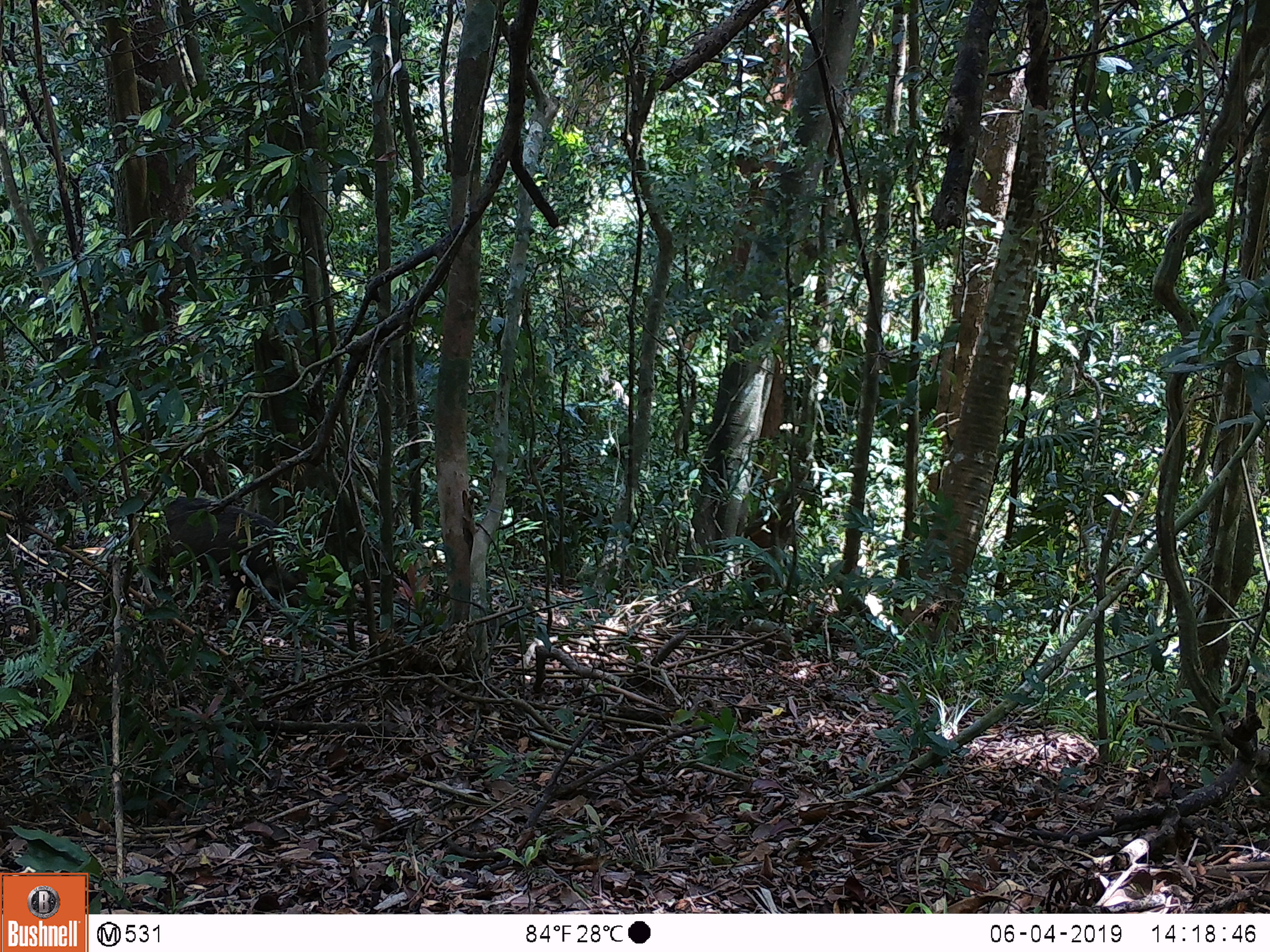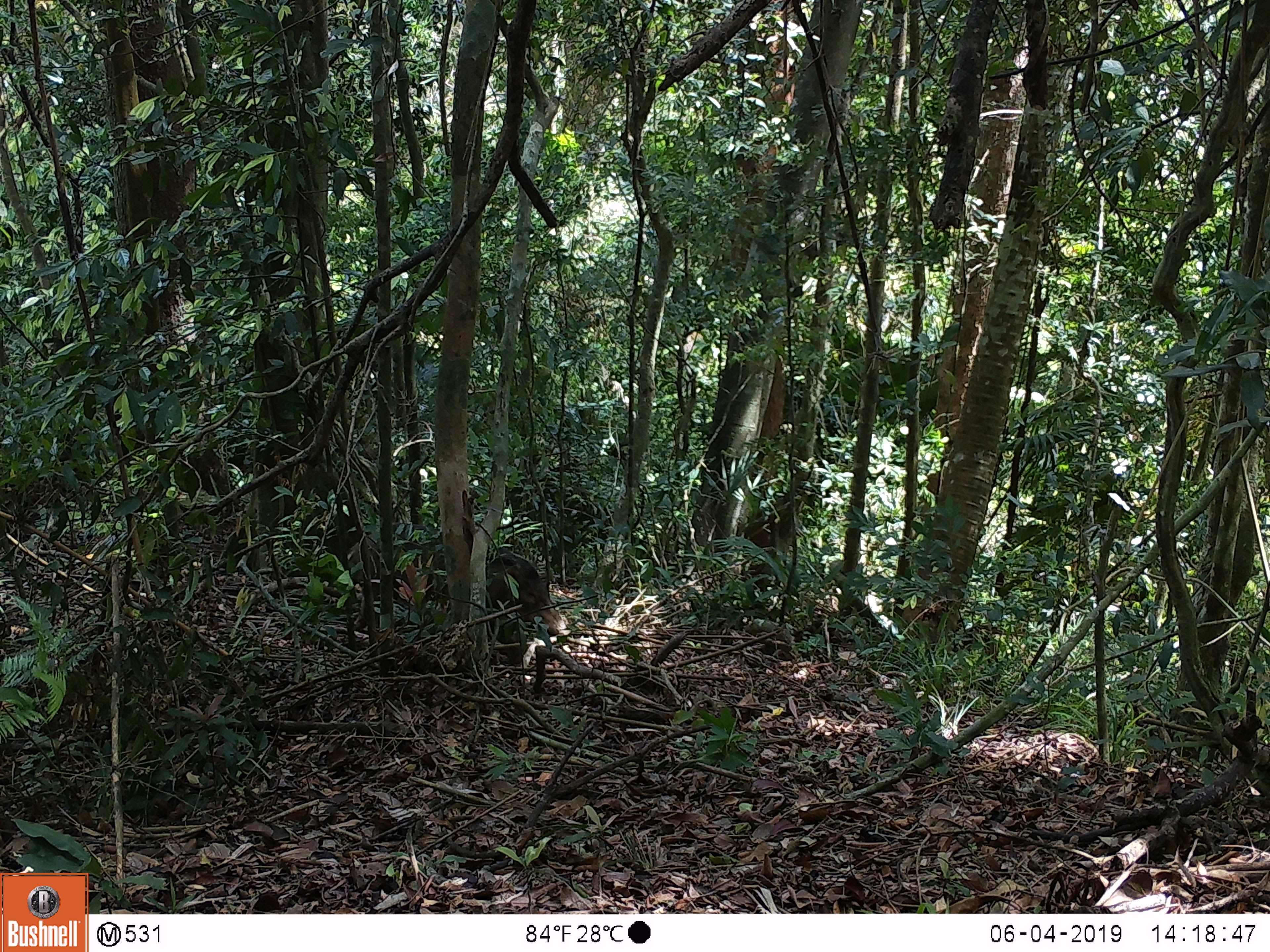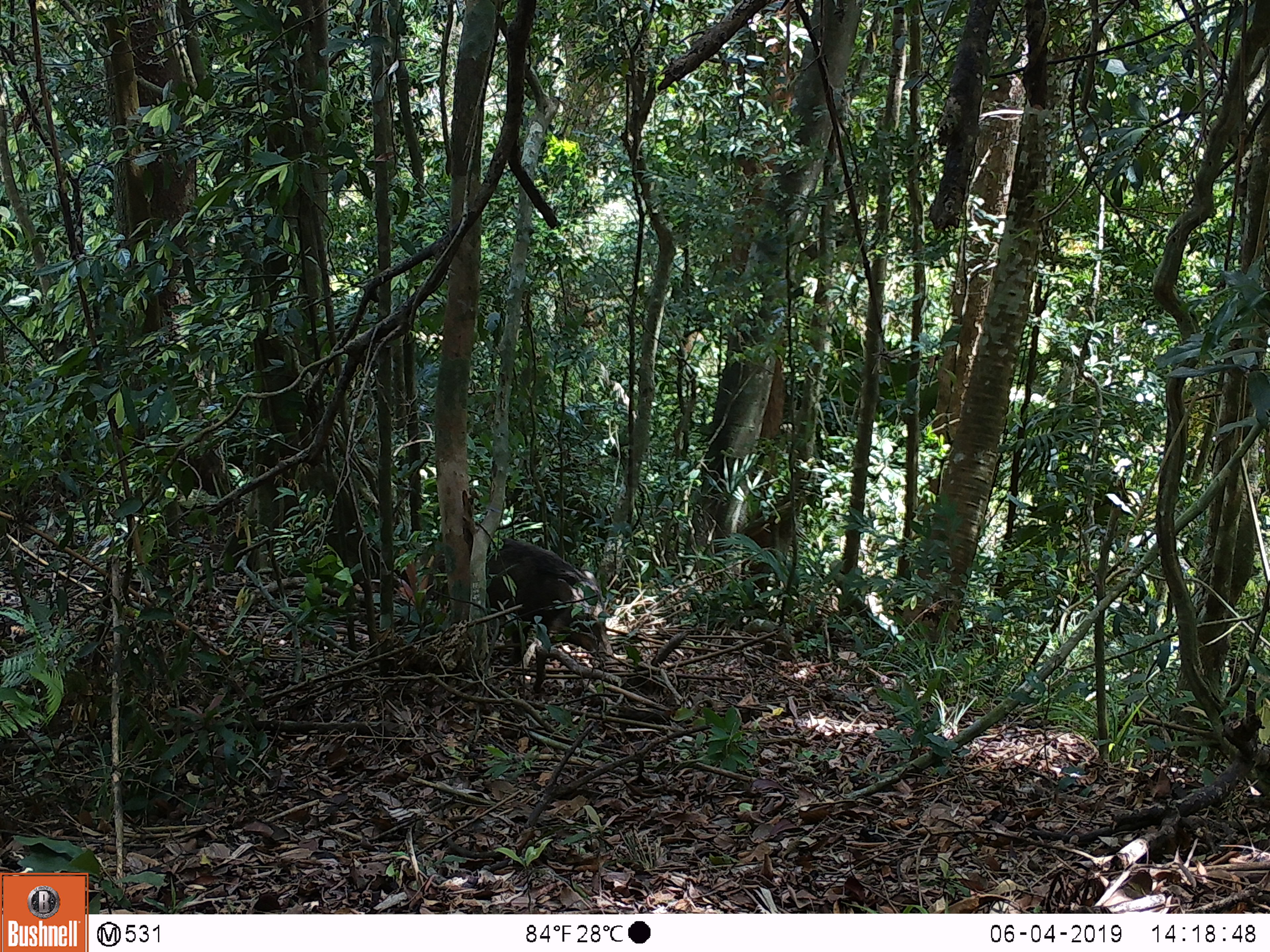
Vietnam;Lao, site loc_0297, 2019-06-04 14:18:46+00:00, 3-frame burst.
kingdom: Animalia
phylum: Chordata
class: Mammalia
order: Artiodactyla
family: Suidae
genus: Sus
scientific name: Sus scrofa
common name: eurasian wild pig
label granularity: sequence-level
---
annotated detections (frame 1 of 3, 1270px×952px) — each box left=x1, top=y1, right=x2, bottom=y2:
eurasian wild pig: left=137, top=495, right=310, bottom=621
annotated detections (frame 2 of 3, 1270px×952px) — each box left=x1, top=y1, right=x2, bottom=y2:
eurasian wild pig: left=347, top=522, right=560, bottom=666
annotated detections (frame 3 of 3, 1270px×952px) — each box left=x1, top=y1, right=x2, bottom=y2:
eurasian wild pig: left=419, top=532, right=613, bottom=693